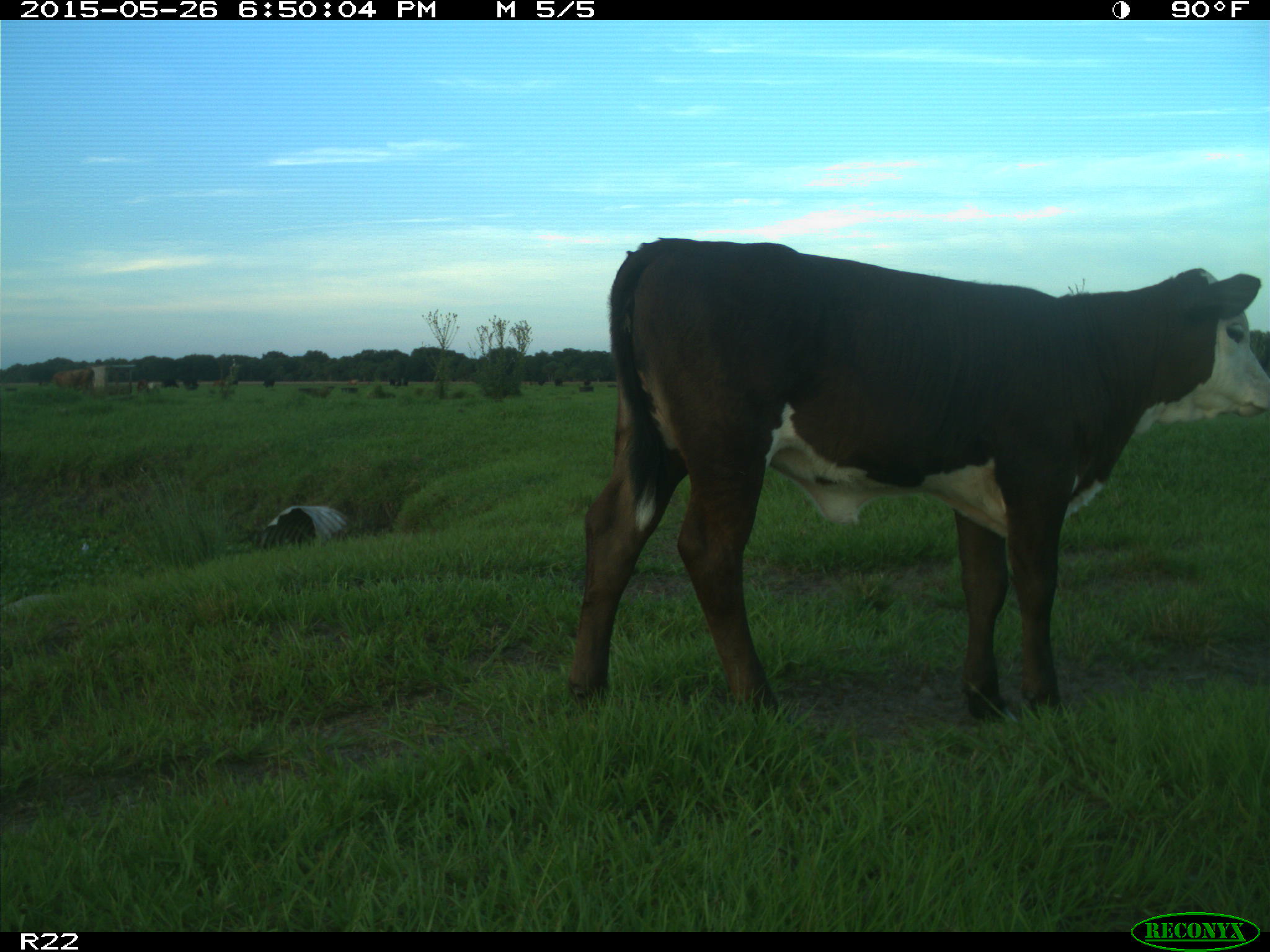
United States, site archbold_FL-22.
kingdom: Animalia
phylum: Chordata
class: Mammalia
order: Artiodactyla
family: Bovidae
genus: Bos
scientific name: Bos taurus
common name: domestic cow